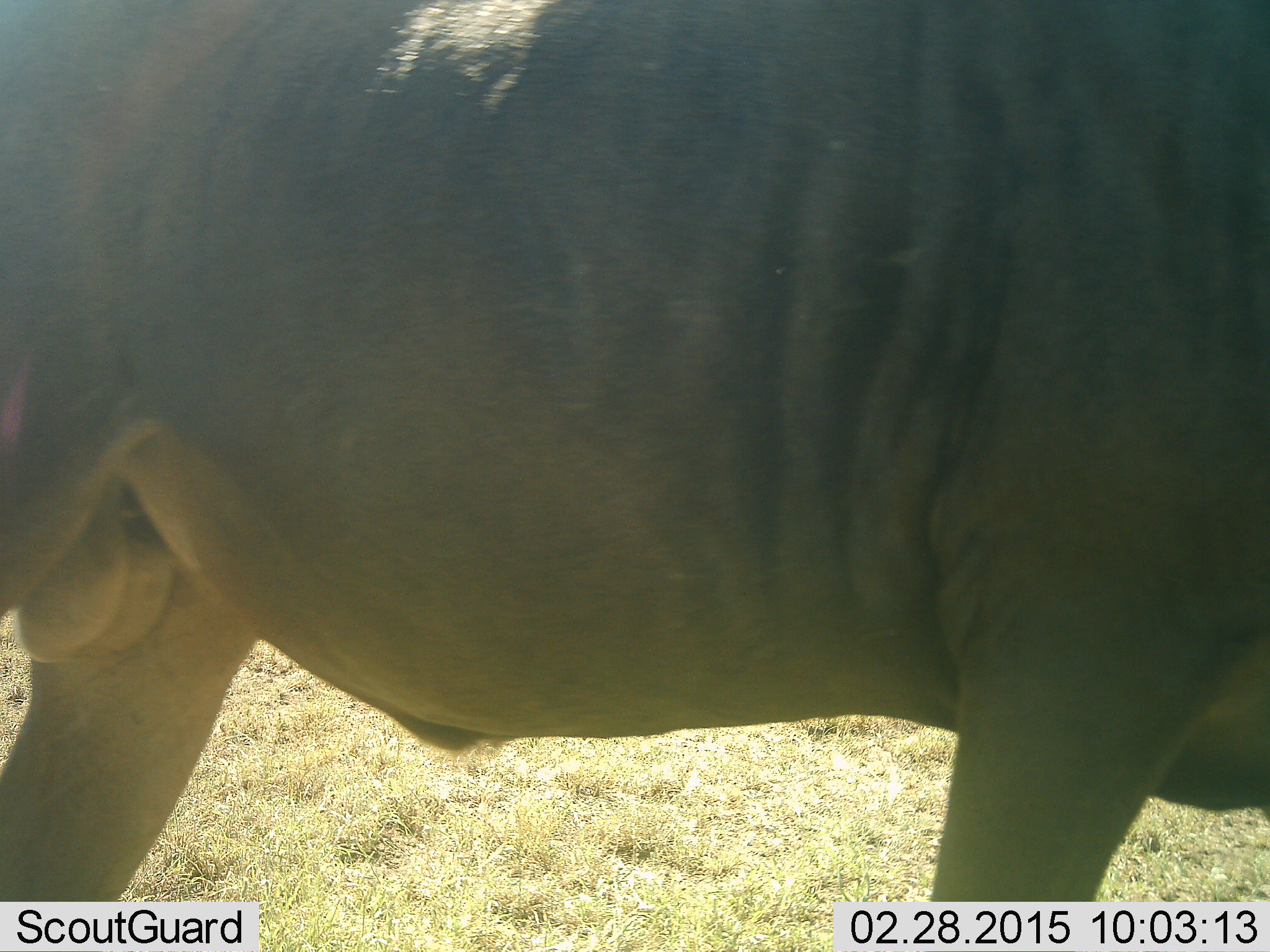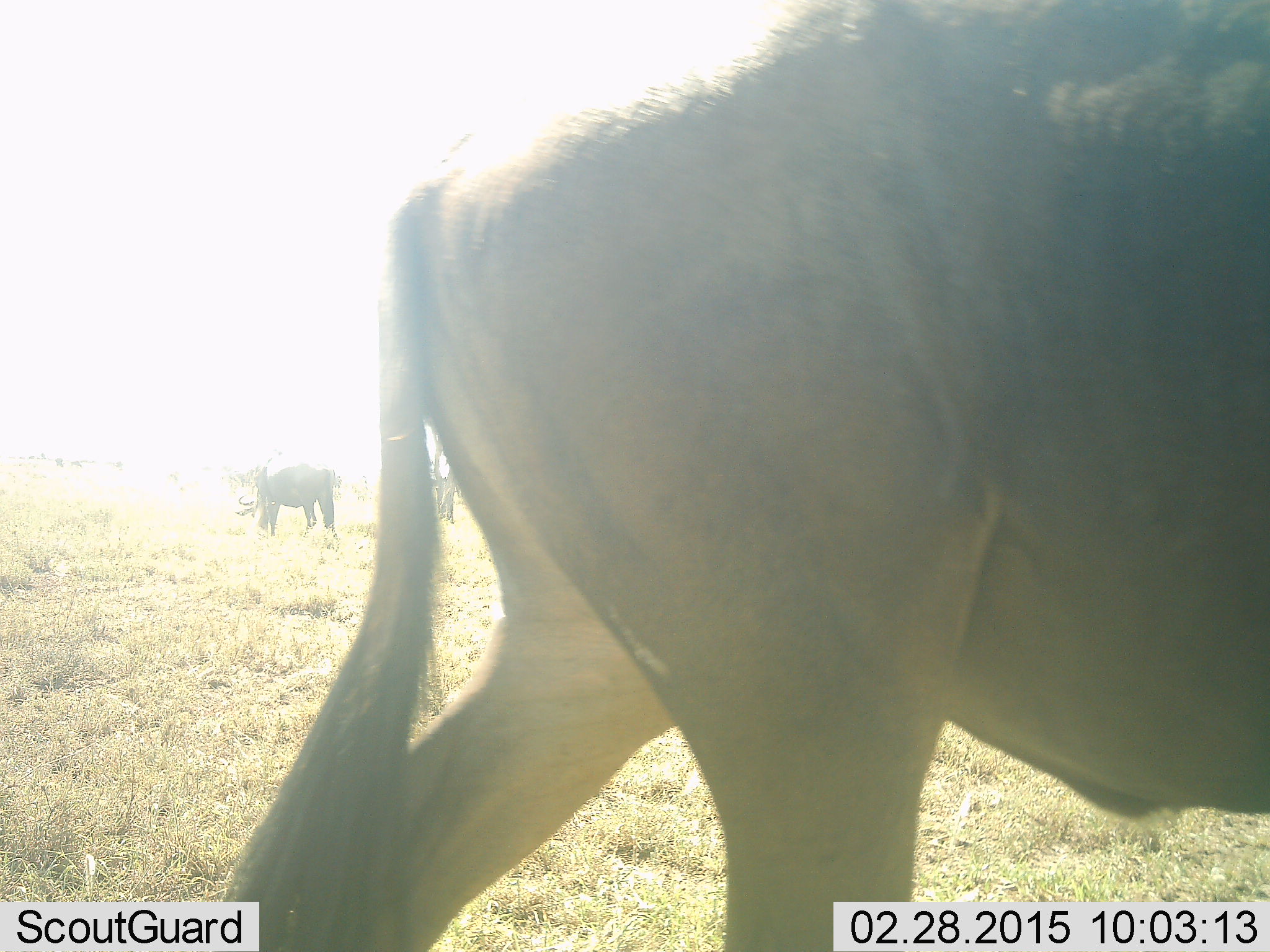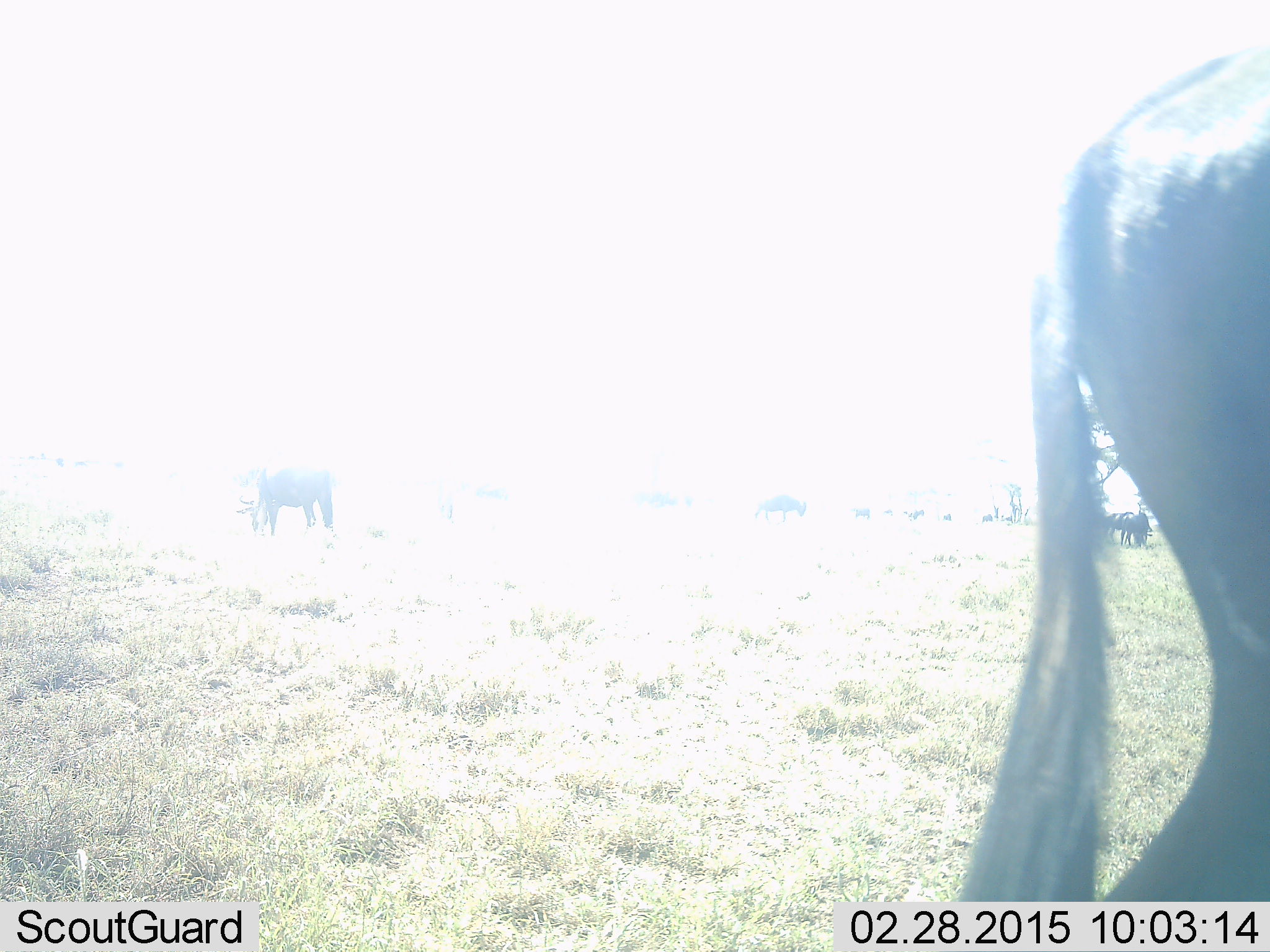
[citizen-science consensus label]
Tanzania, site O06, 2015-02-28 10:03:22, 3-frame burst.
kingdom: Animalia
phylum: Chordata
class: Mammalia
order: Artiodactyla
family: Bovidae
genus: Connochaetes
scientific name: Connochaetes taurinus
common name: blue wildebeest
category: wildebeest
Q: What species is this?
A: Wildebeest (blue wildebeest) (Connochaetes taurinus).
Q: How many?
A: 4.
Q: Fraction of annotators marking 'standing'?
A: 60%.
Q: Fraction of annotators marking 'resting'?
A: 0%.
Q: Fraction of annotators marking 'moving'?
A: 70%.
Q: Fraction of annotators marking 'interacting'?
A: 0%.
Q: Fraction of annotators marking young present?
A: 0%.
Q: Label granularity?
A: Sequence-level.